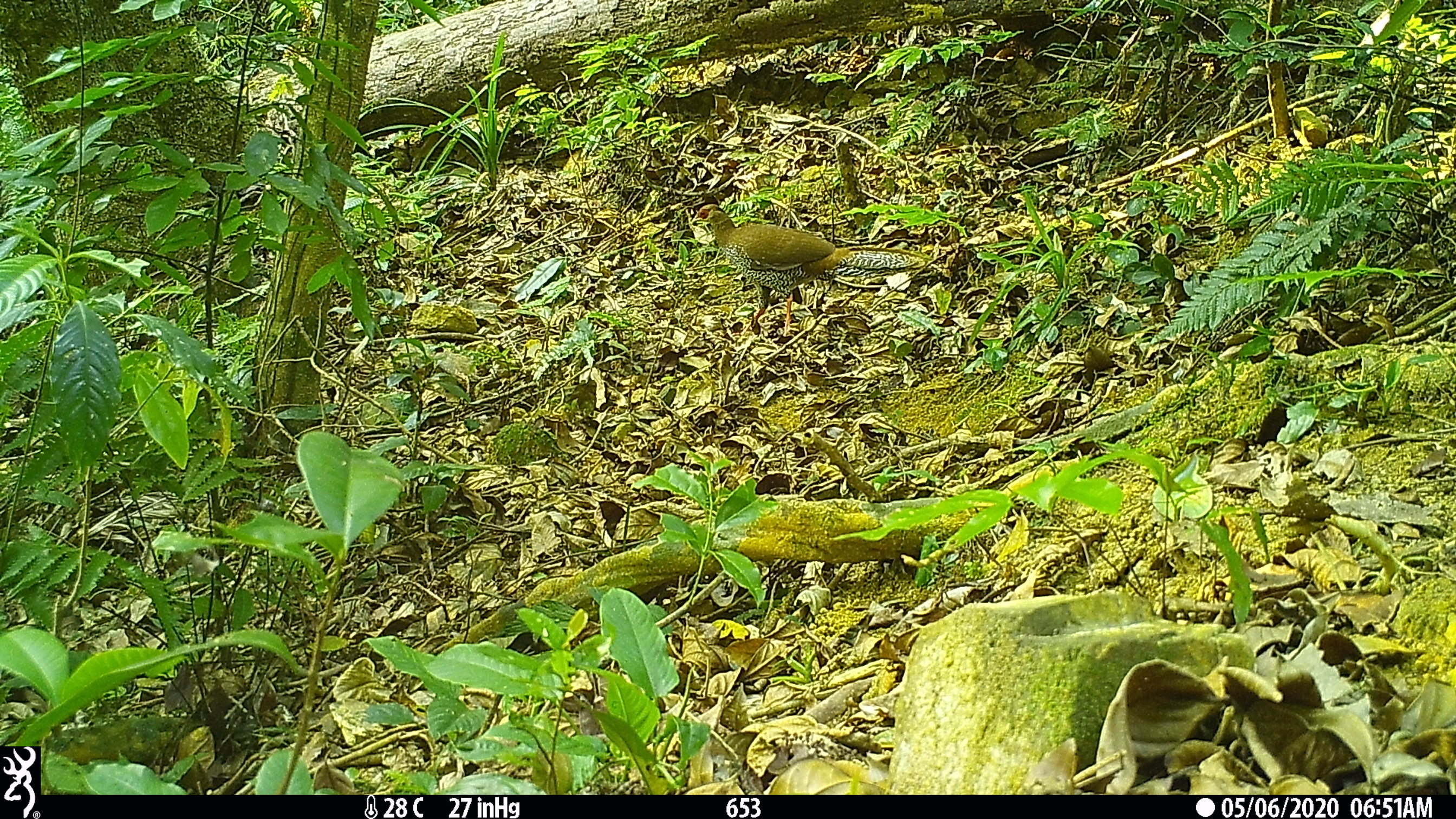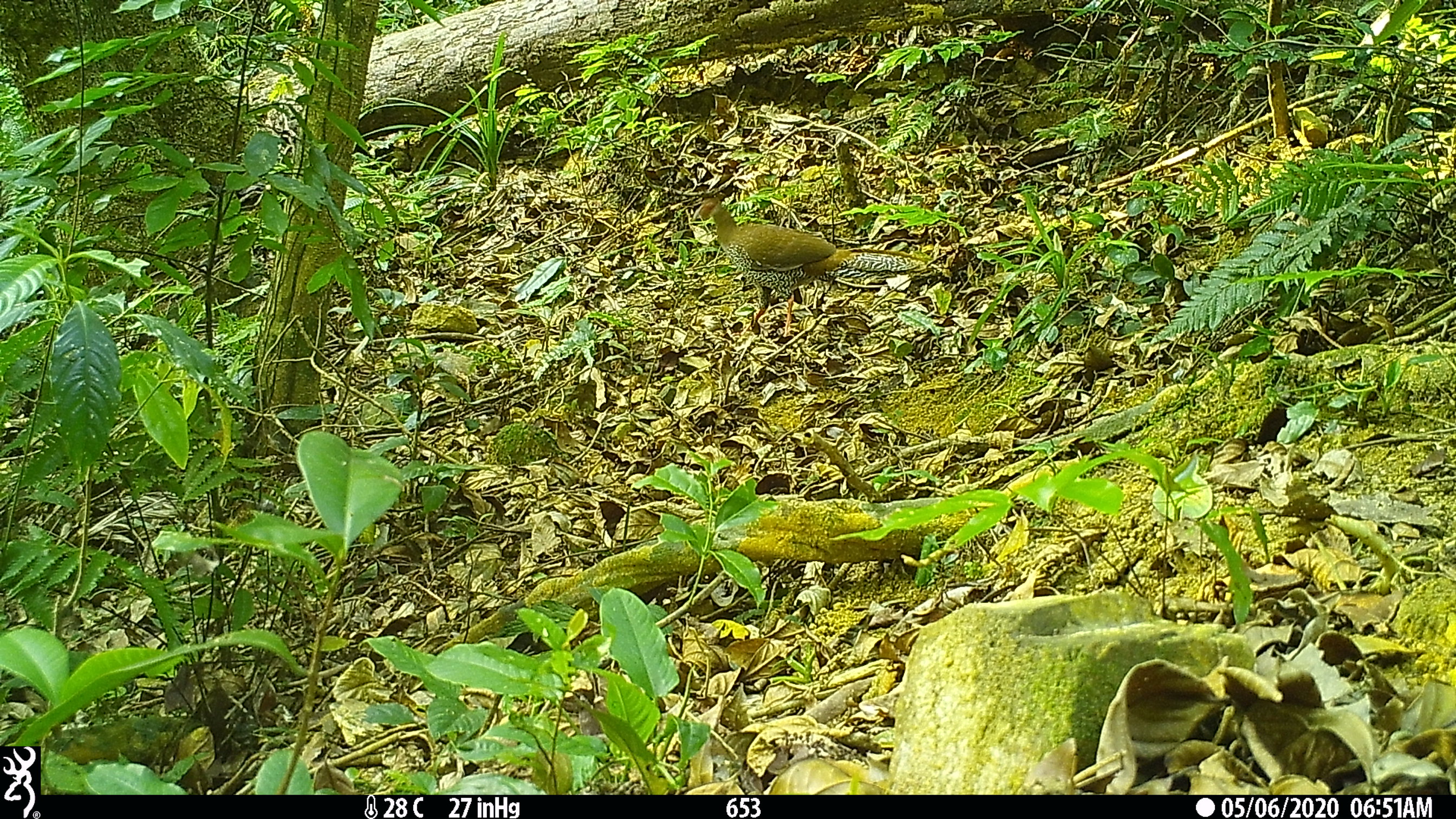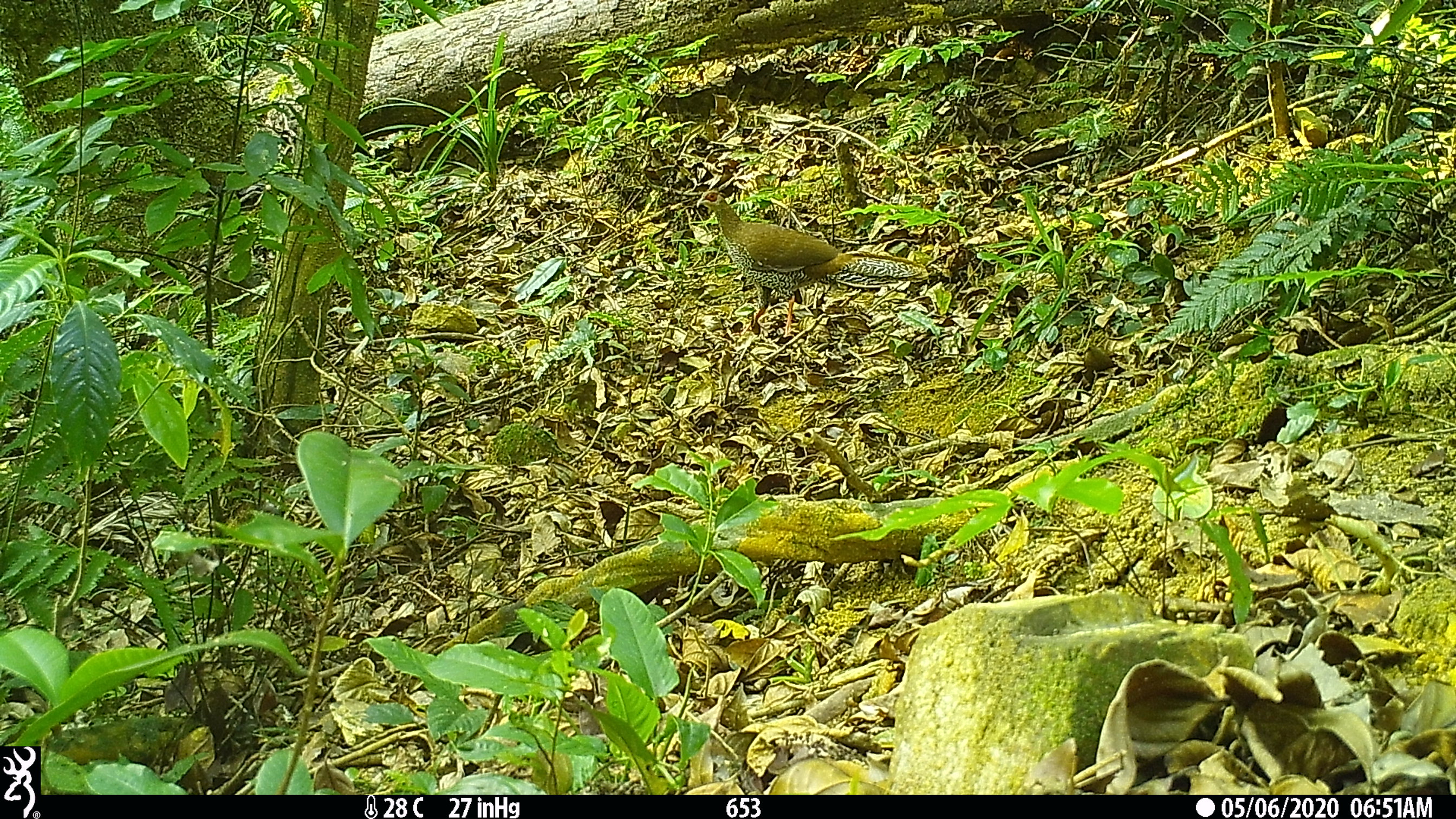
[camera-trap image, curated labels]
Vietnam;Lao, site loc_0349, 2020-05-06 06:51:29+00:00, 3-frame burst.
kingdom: Animalia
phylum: Chordata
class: Aves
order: Galliformes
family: Phasianidae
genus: Lophura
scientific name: Lophura nycthemera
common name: silver pheasant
Silver pheasant (Lophura nycthemera). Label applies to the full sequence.